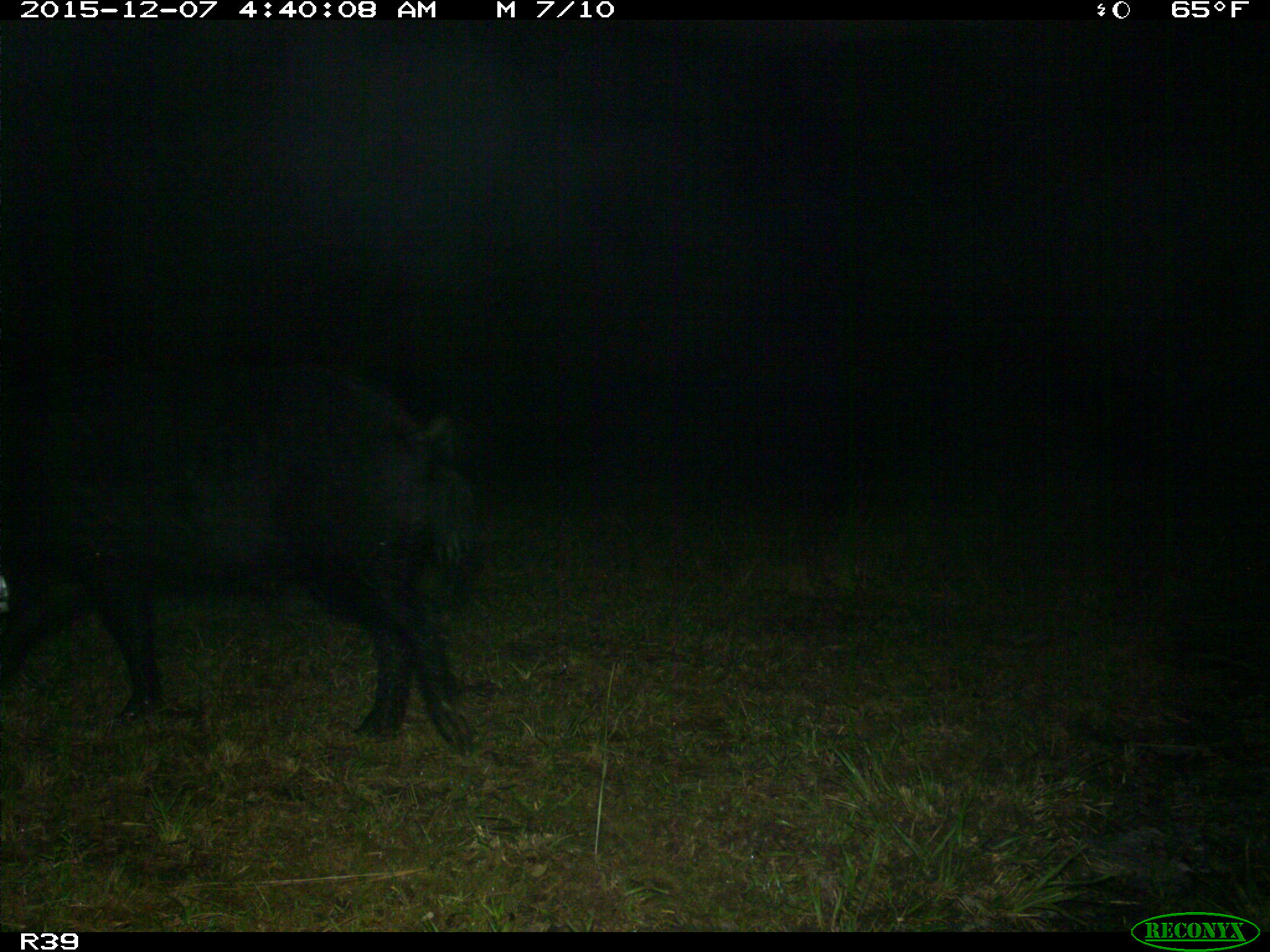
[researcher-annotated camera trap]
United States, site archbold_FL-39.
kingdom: Animalia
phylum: Chordata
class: Mammalia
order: Artiodactyla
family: Suidae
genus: Sus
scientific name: Sus scrofa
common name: wild boar